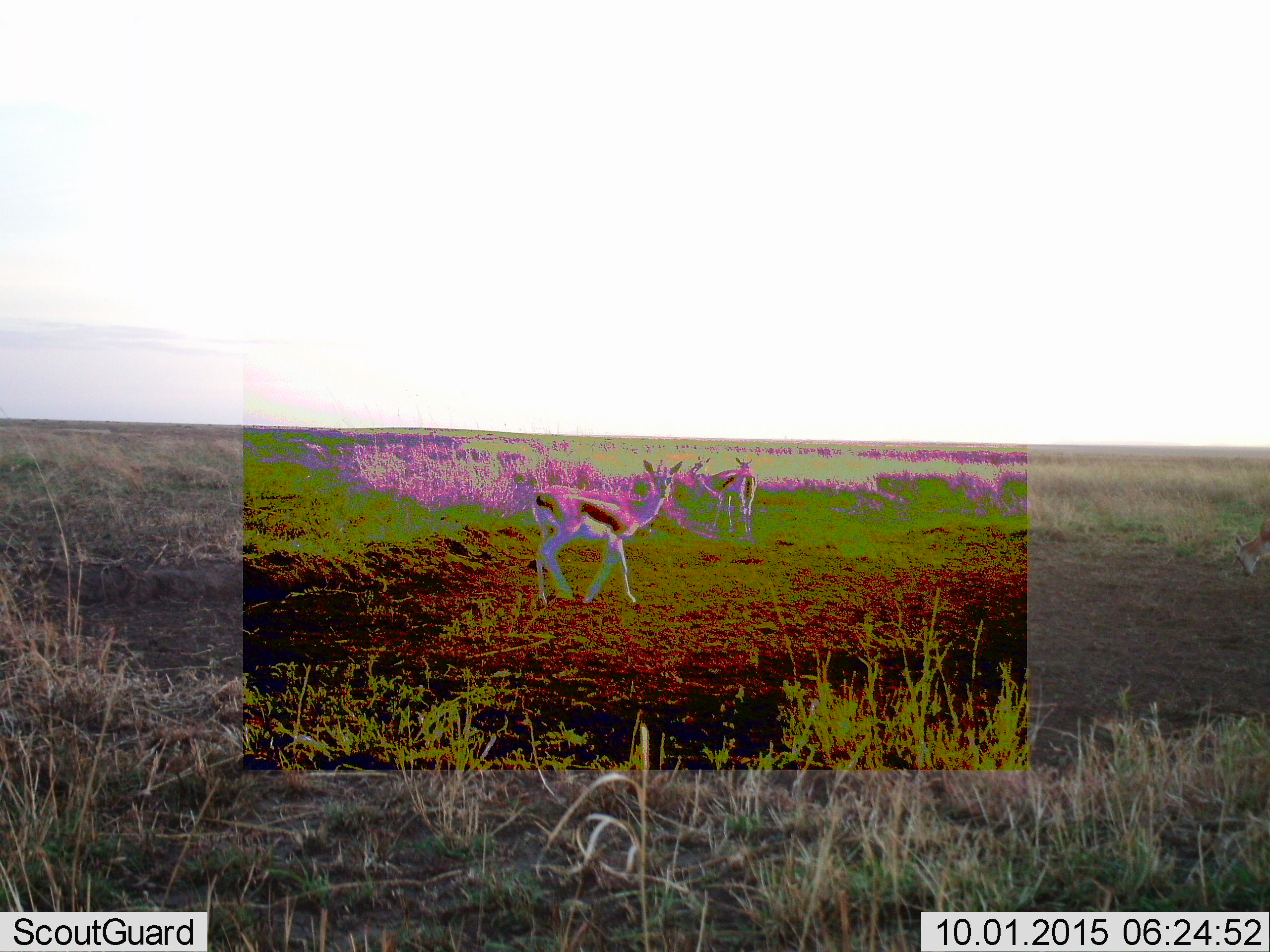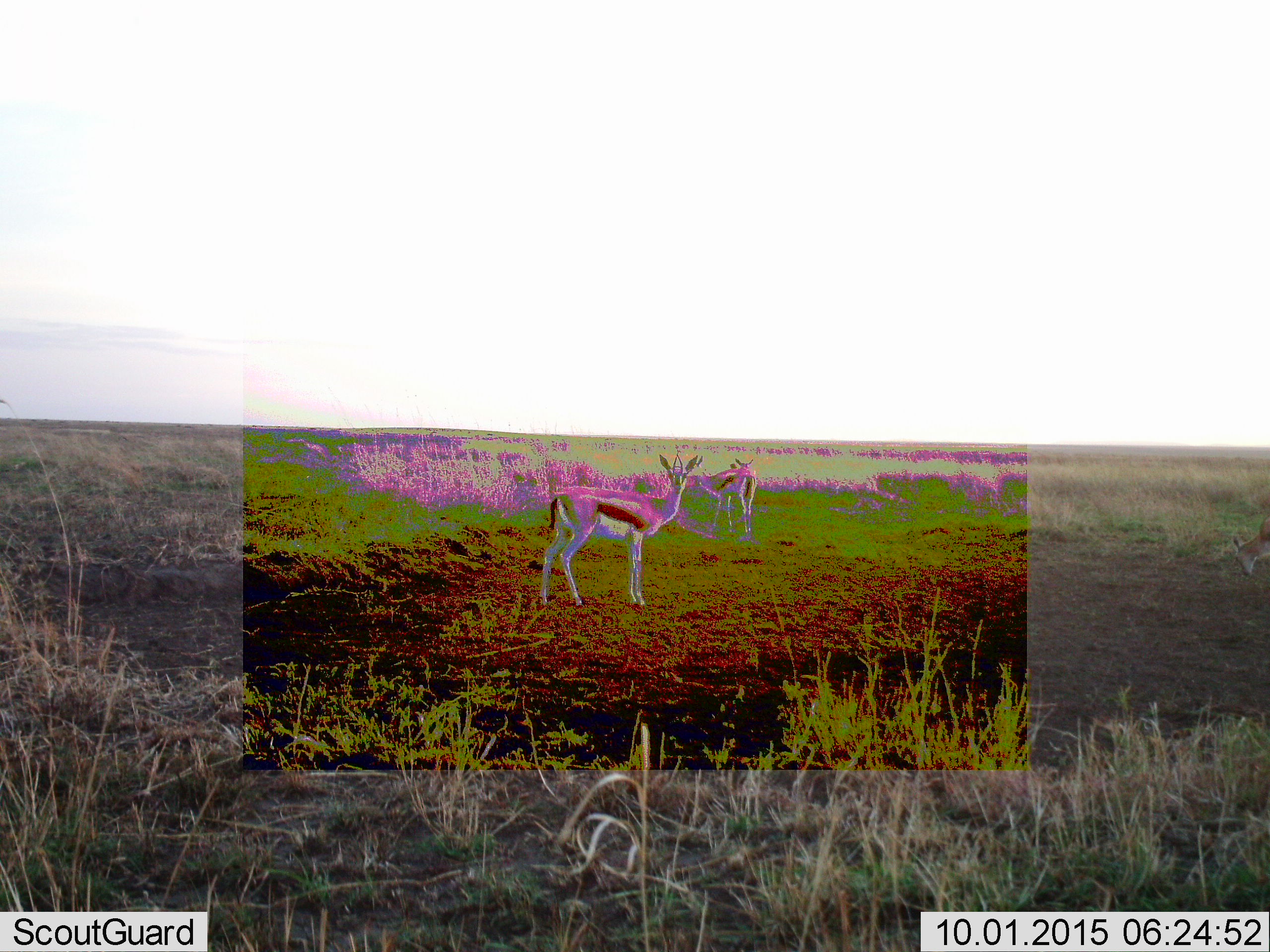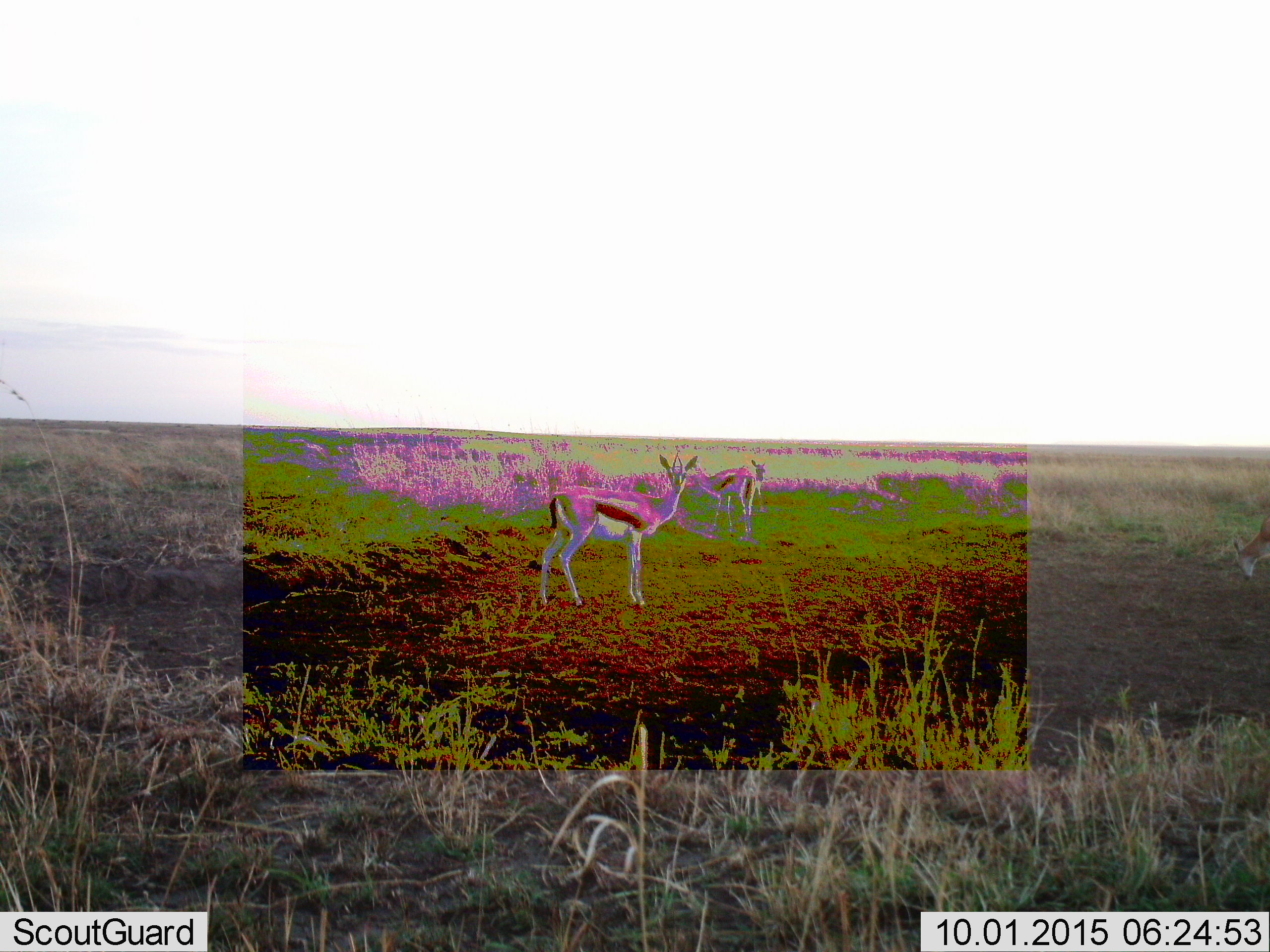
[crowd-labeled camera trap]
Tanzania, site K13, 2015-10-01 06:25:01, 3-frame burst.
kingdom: Animalia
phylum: Chordata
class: Mammalia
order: Artiodactyla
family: Bovidae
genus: Eudorcas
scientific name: Eudorcas thomsonii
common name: thomson's gazelle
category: gazellethomsons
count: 4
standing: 90%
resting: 0%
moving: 40%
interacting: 10%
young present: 0%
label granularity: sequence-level